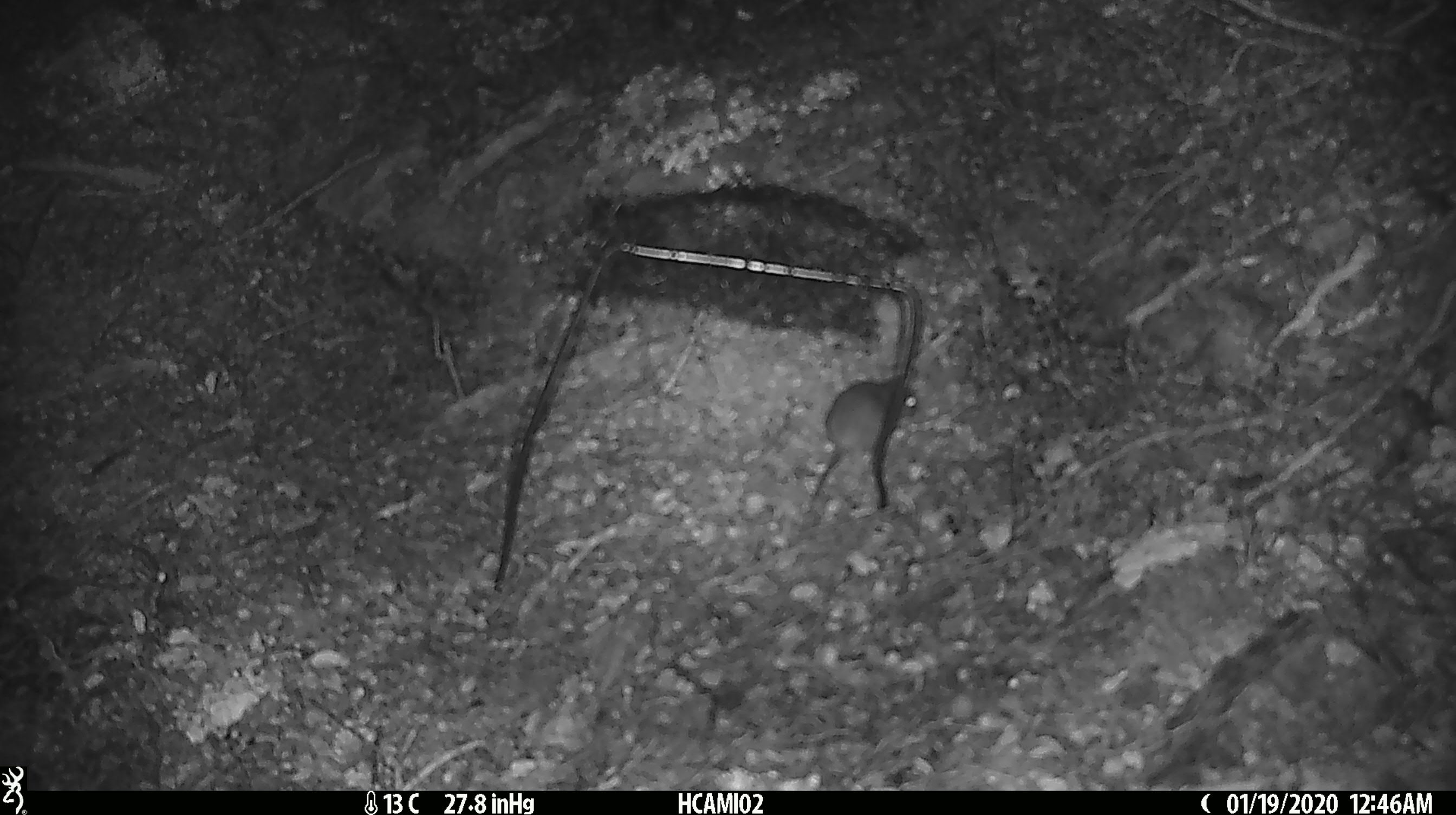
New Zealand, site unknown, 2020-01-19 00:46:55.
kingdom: Animalia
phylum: Chordata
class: Mammalia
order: Rodentia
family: Muridae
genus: Mus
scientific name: Mus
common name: mouse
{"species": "mouse (Mus)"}